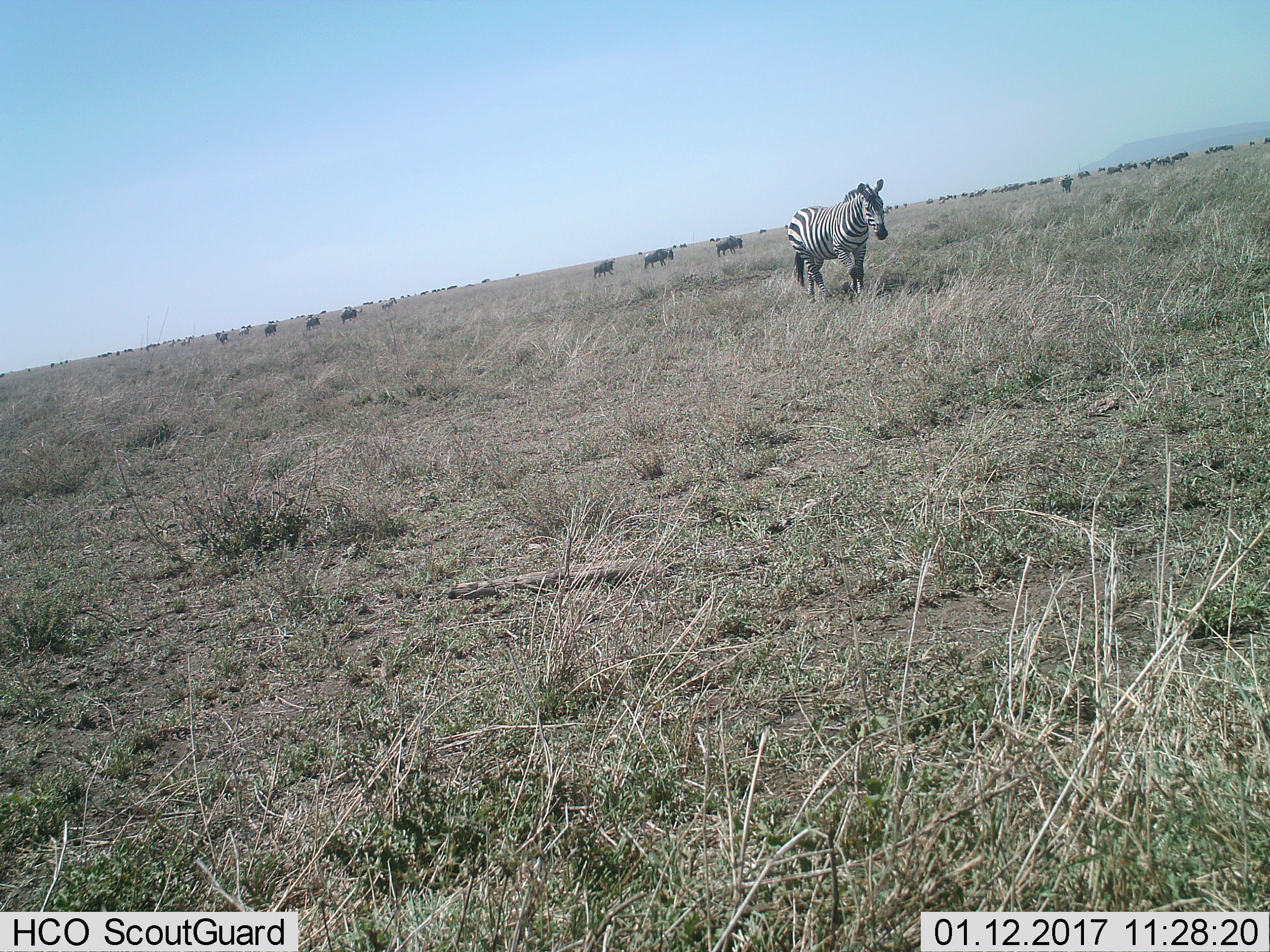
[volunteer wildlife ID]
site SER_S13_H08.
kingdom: Animalia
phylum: Chordata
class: Mammalia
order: Artiodactyla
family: Bovidae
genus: Connochaetes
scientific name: Connochaetes taurinus taurinus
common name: blue wildebeest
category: wildebeestblue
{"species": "wildebeestblue (blue wildebeest) (Connochaetes taurinus taurinus)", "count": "51+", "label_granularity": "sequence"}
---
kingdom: Animalia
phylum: Chordata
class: Mammalia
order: Perissodactyla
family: Equidae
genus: Equus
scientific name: Equus quagga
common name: plains zebra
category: zebraplains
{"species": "zebraplains (plains zebra) (Equus quagga)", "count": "1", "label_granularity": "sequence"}